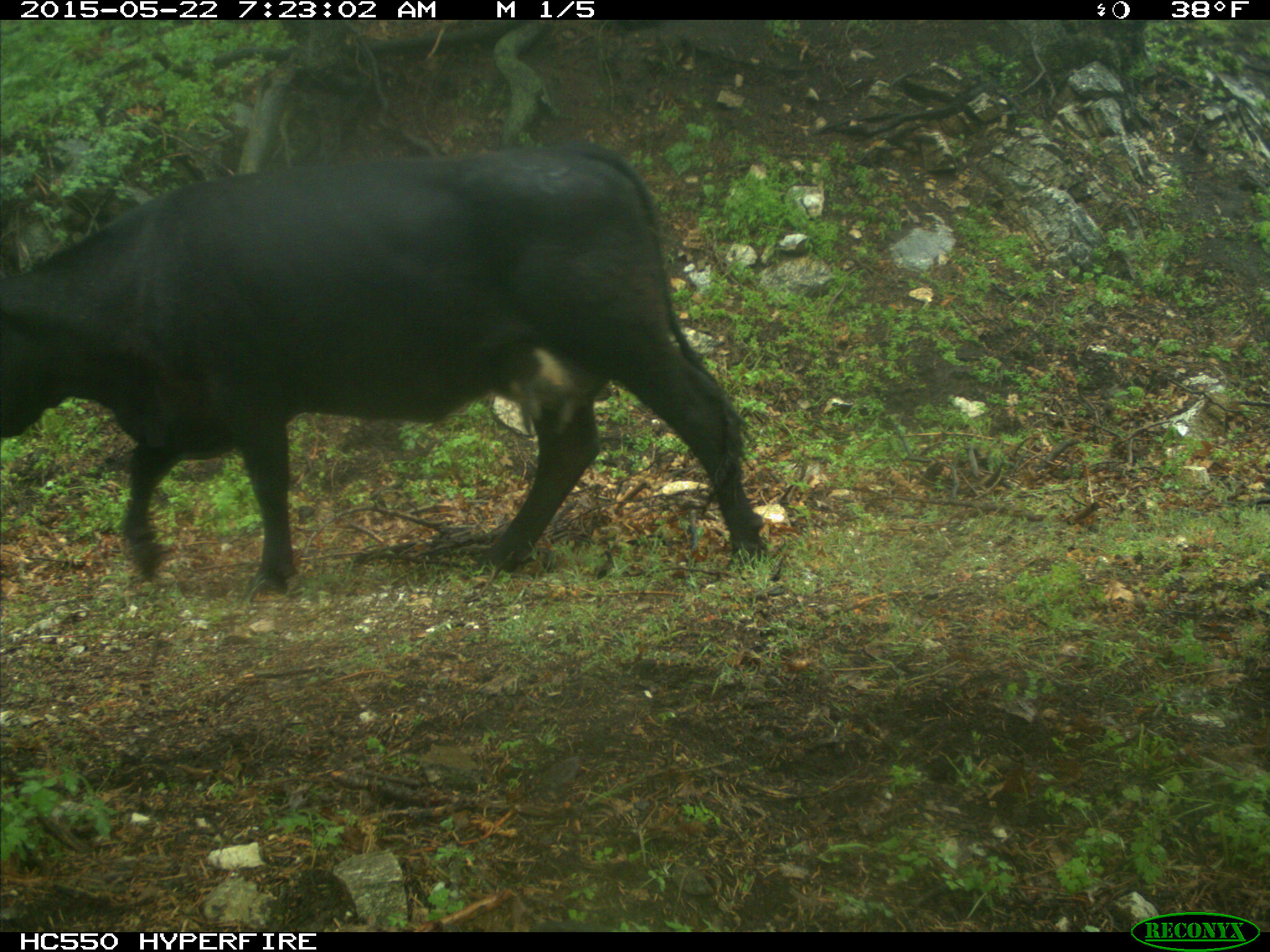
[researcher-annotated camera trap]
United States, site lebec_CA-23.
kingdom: Animalia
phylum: Chordata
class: Mammalia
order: Artiodactyla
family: Bovidae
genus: Bos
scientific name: Bos taurus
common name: domestic cow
Bos taurus (domestic cow).